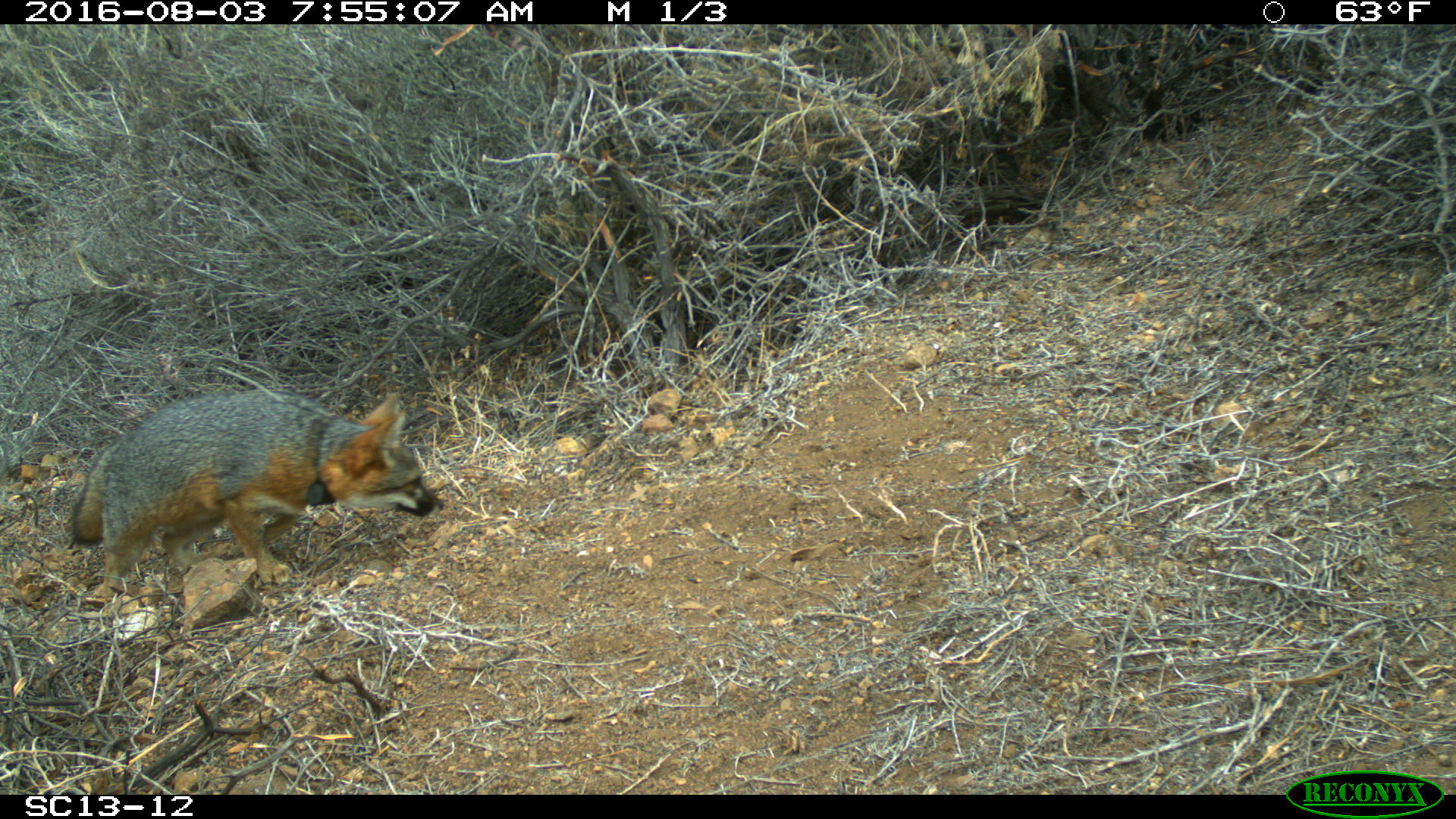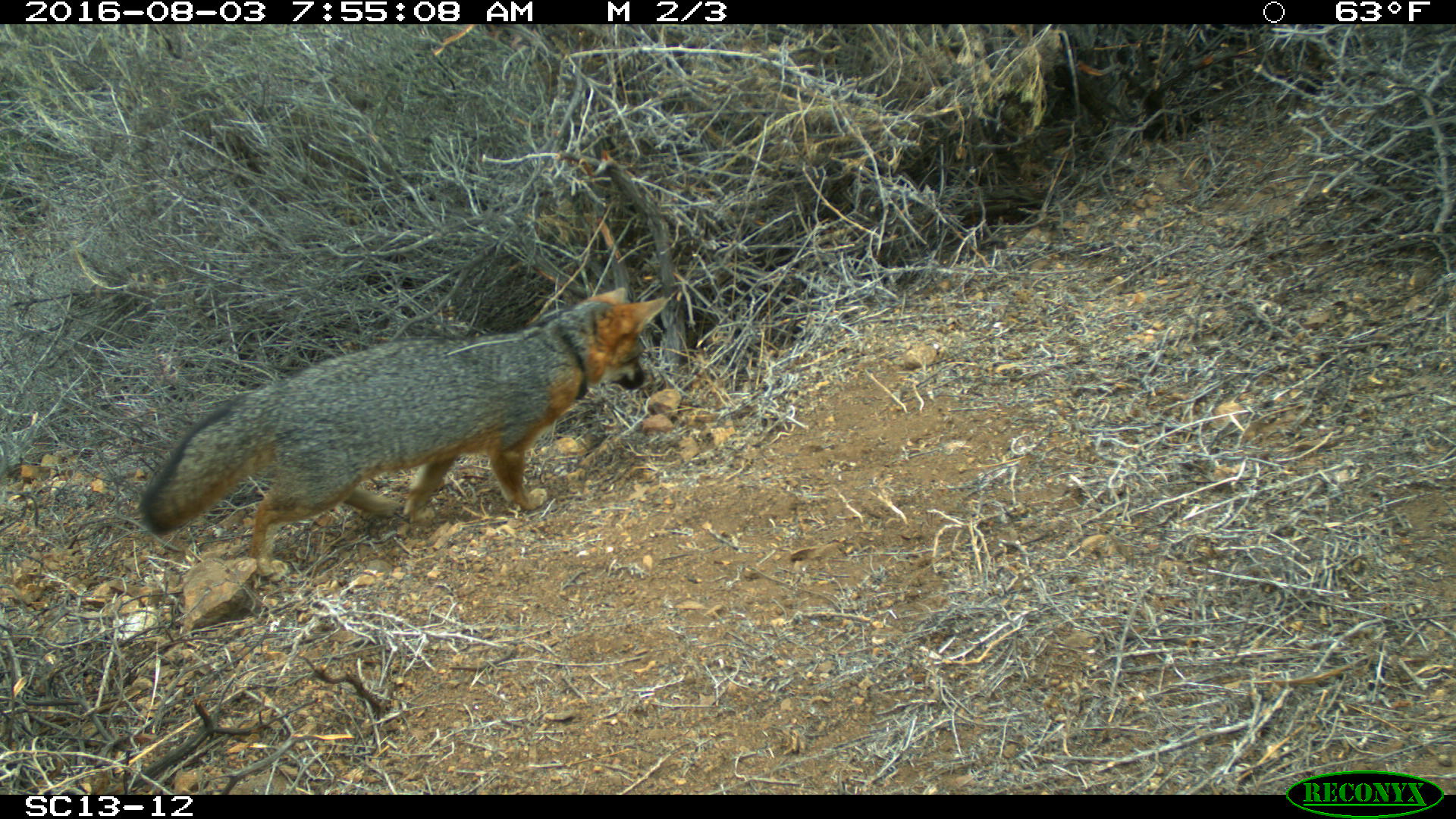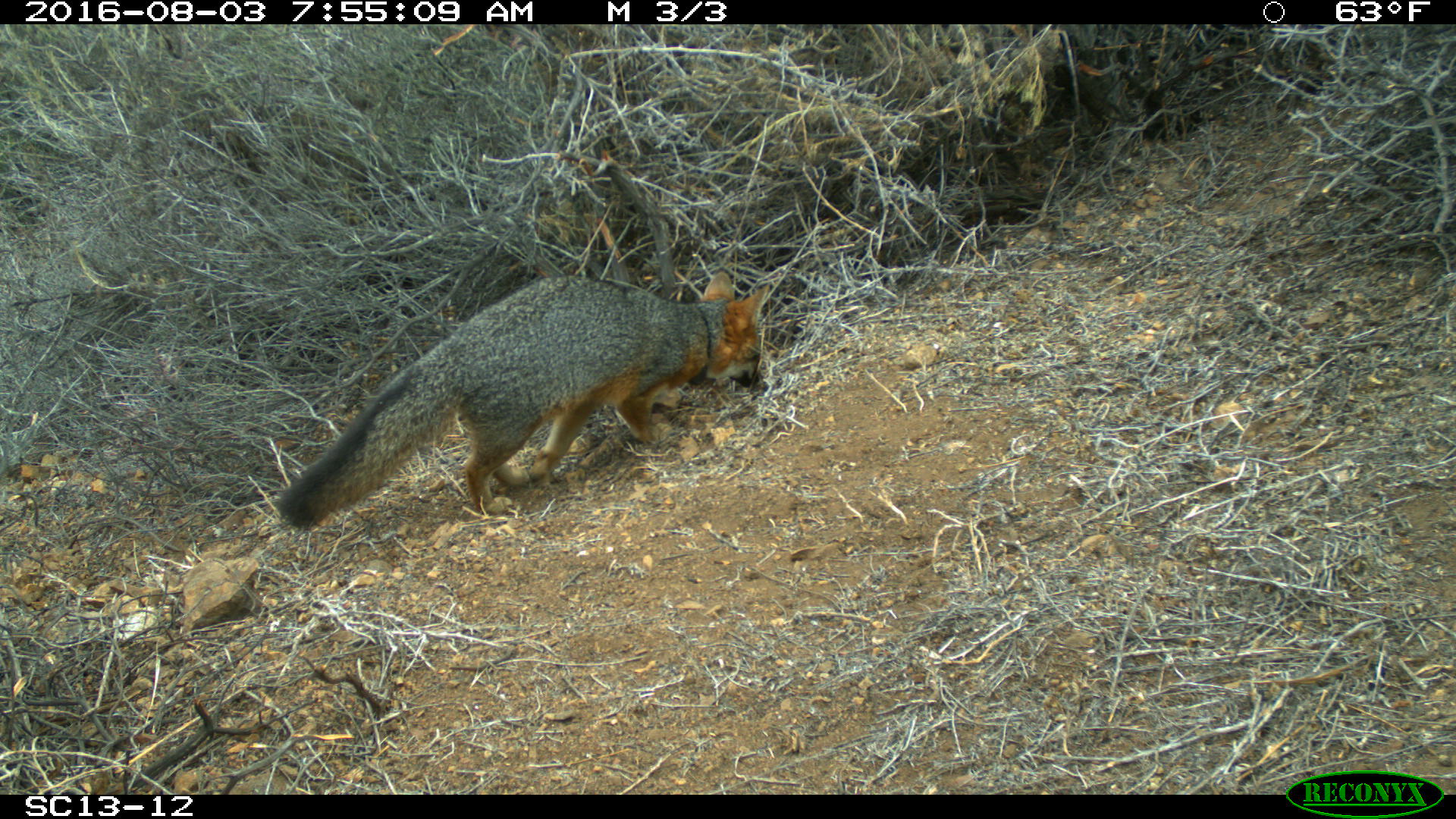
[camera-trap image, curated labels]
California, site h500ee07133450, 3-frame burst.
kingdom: Animalia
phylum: Chordata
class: Mammalia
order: Carnivora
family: Canidae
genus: Urocyon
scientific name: Urocyon littoralis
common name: island fox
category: fox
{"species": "fox (island fox) (Urocyon littoralis)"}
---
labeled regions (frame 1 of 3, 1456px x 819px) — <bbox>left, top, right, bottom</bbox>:
fox: <bbox>69, 387, 445, 596</bbox>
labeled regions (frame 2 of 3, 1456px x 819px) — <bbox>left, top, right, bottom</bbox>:
fox: <bbox>139, 287, 667, 583</bbox>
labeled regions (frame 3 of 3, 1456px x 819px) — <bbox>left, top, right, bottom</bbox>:
fox: <bbox>273, 271, 769, 530</bbox>